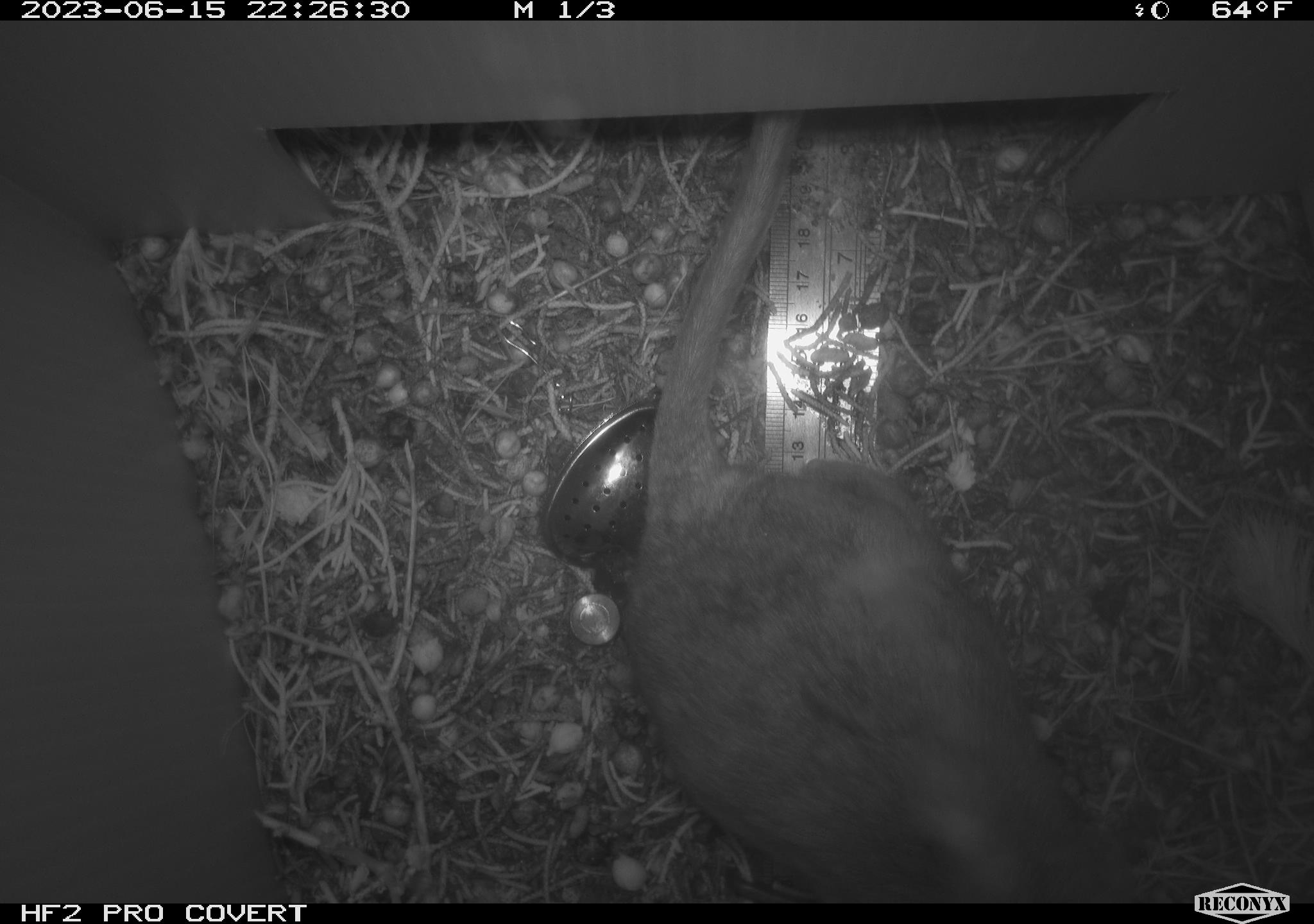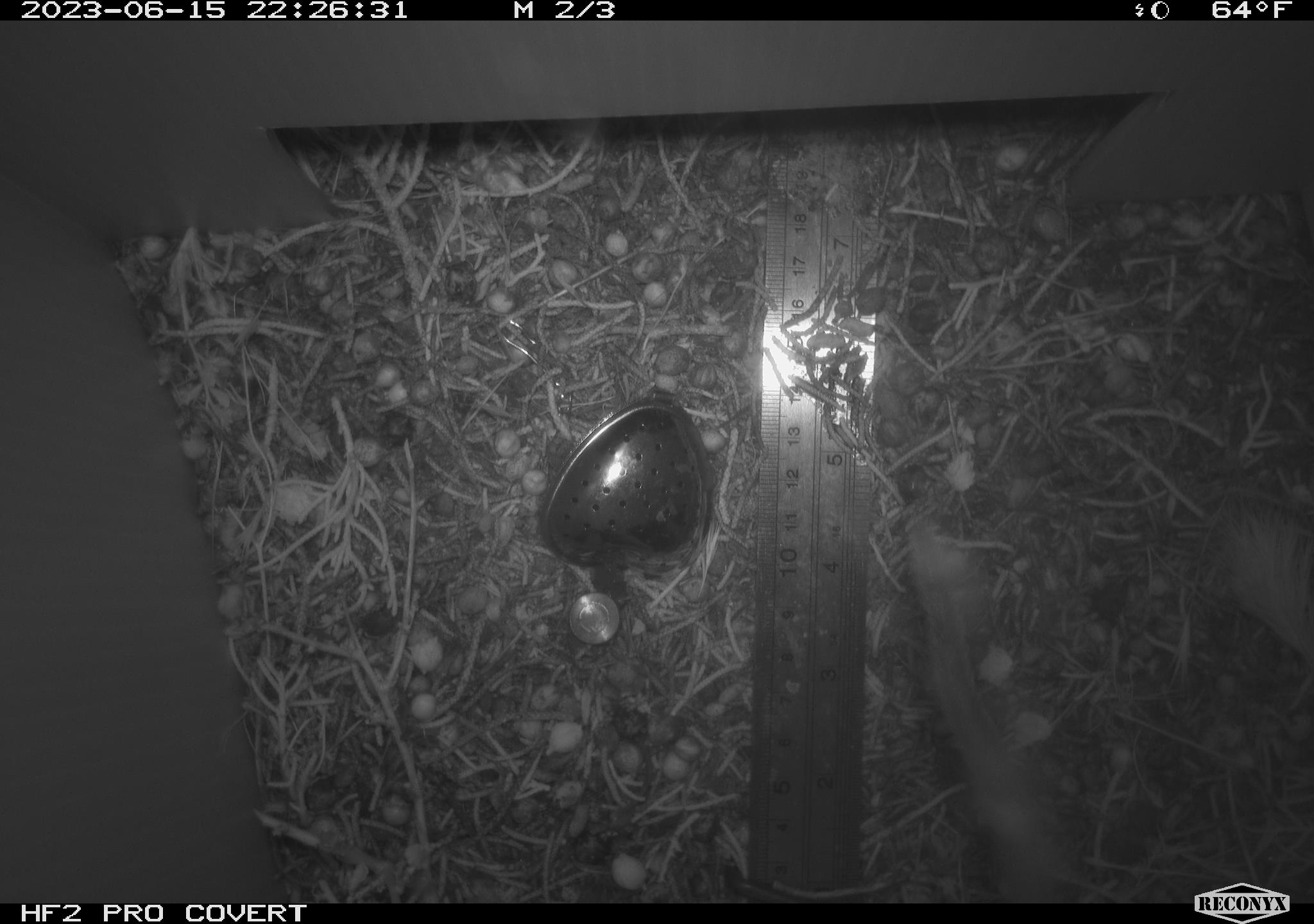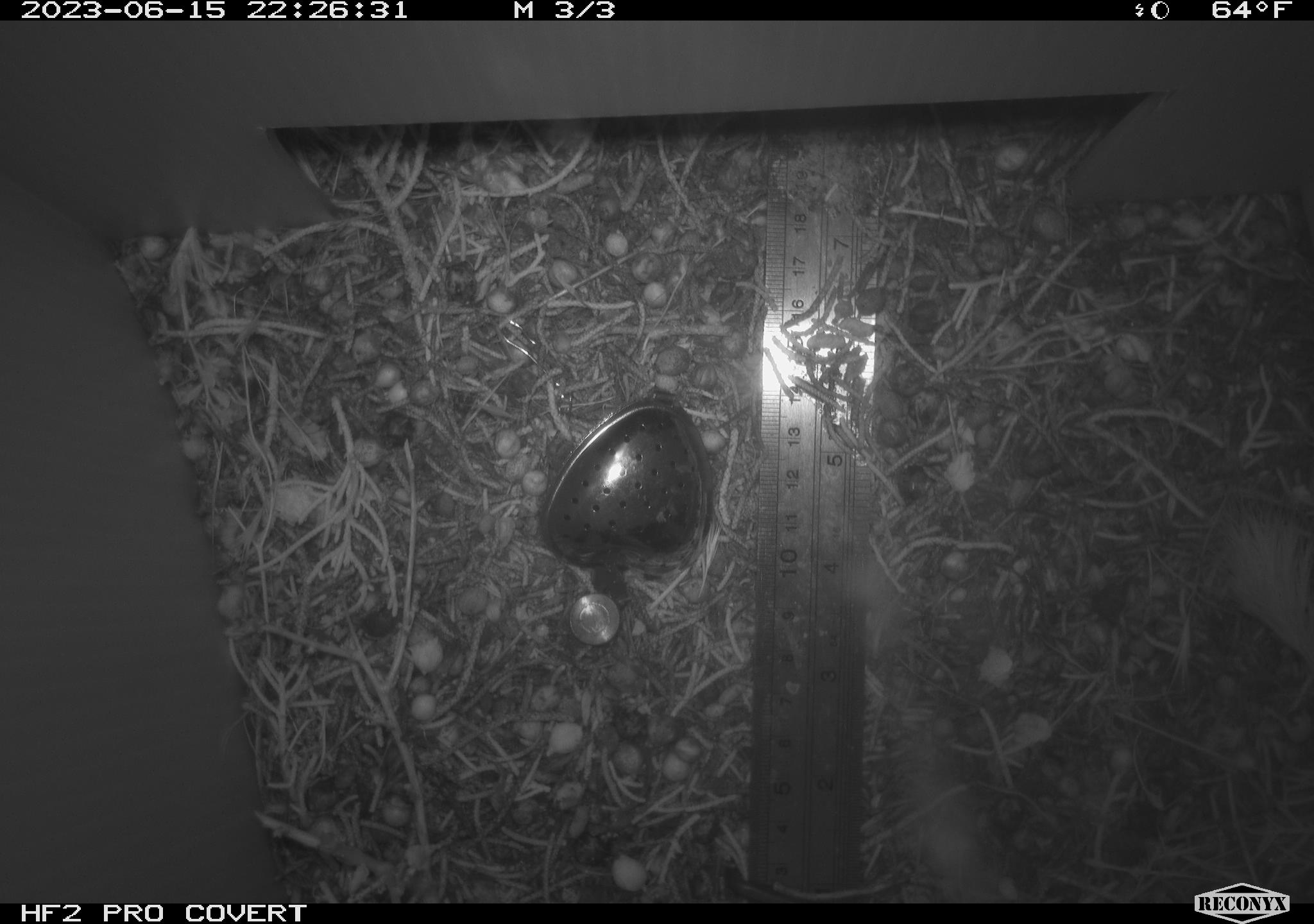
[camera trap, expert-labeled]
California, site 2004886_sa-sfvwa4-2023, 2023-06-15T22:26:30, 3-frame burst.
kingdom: Animalia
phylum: Chordata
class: Mammalia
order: Rodentia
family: Cricetidae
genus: Neotoma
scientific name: Neotoma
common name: pack rat or woodrat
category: neotoma species